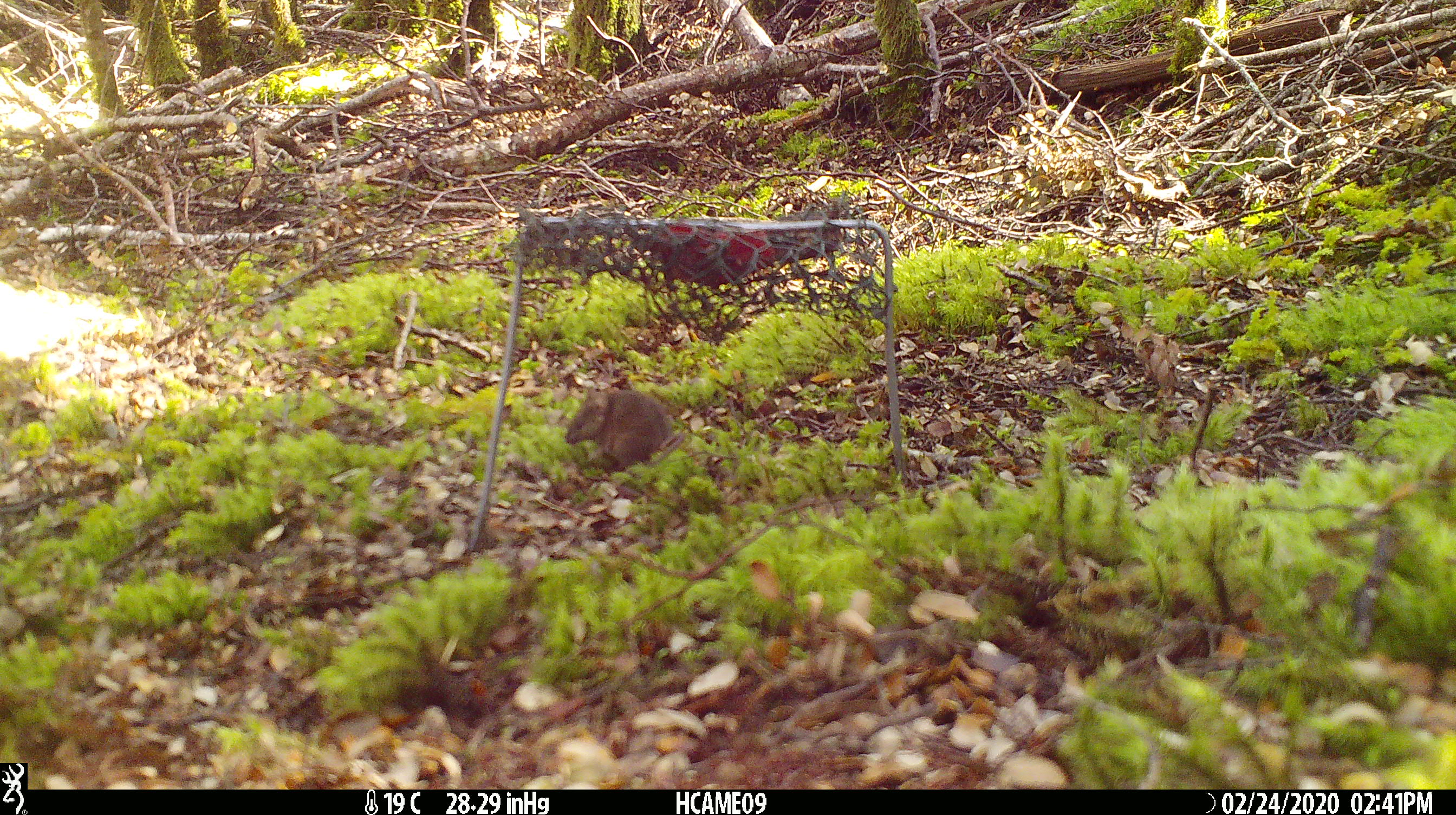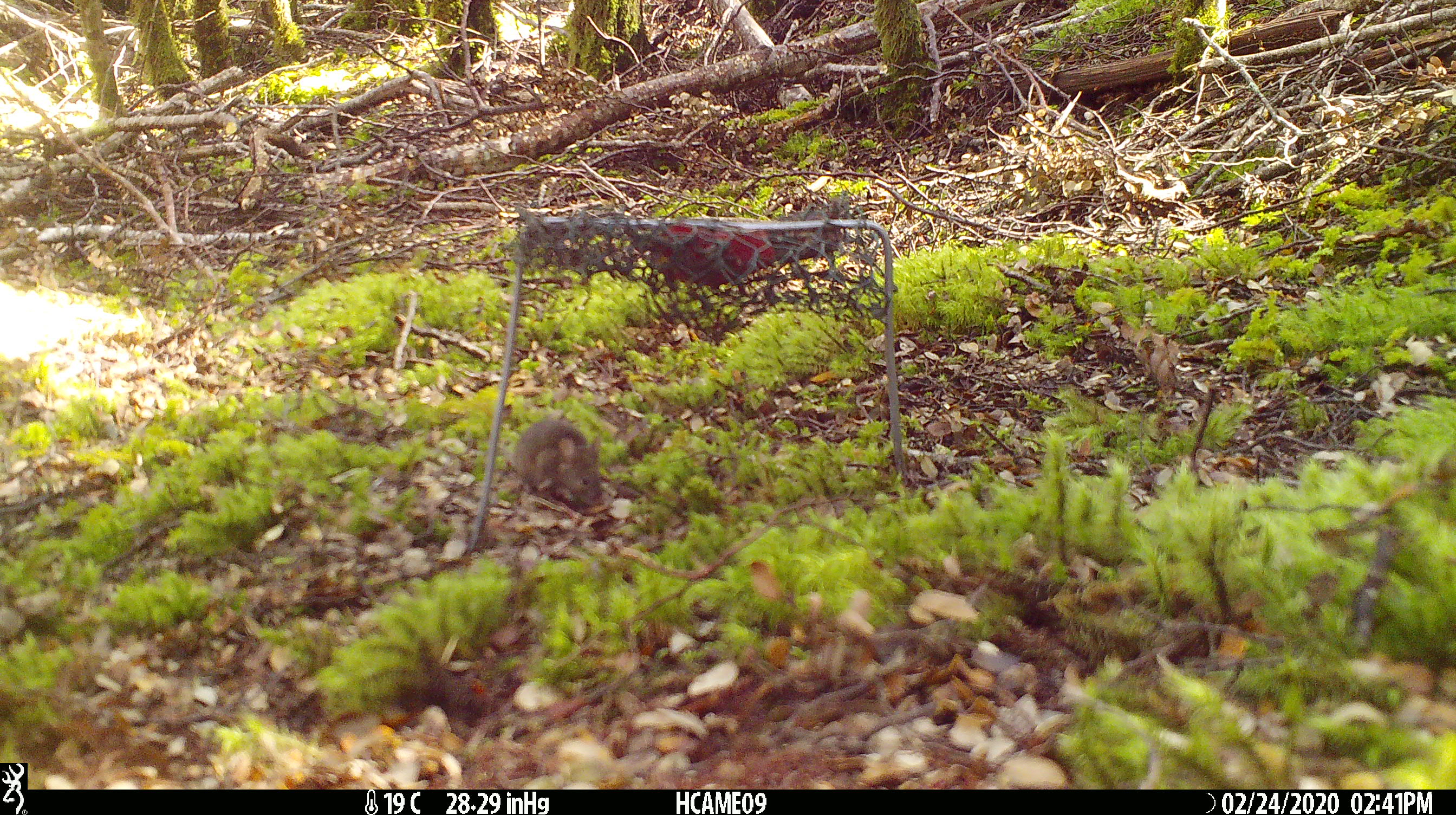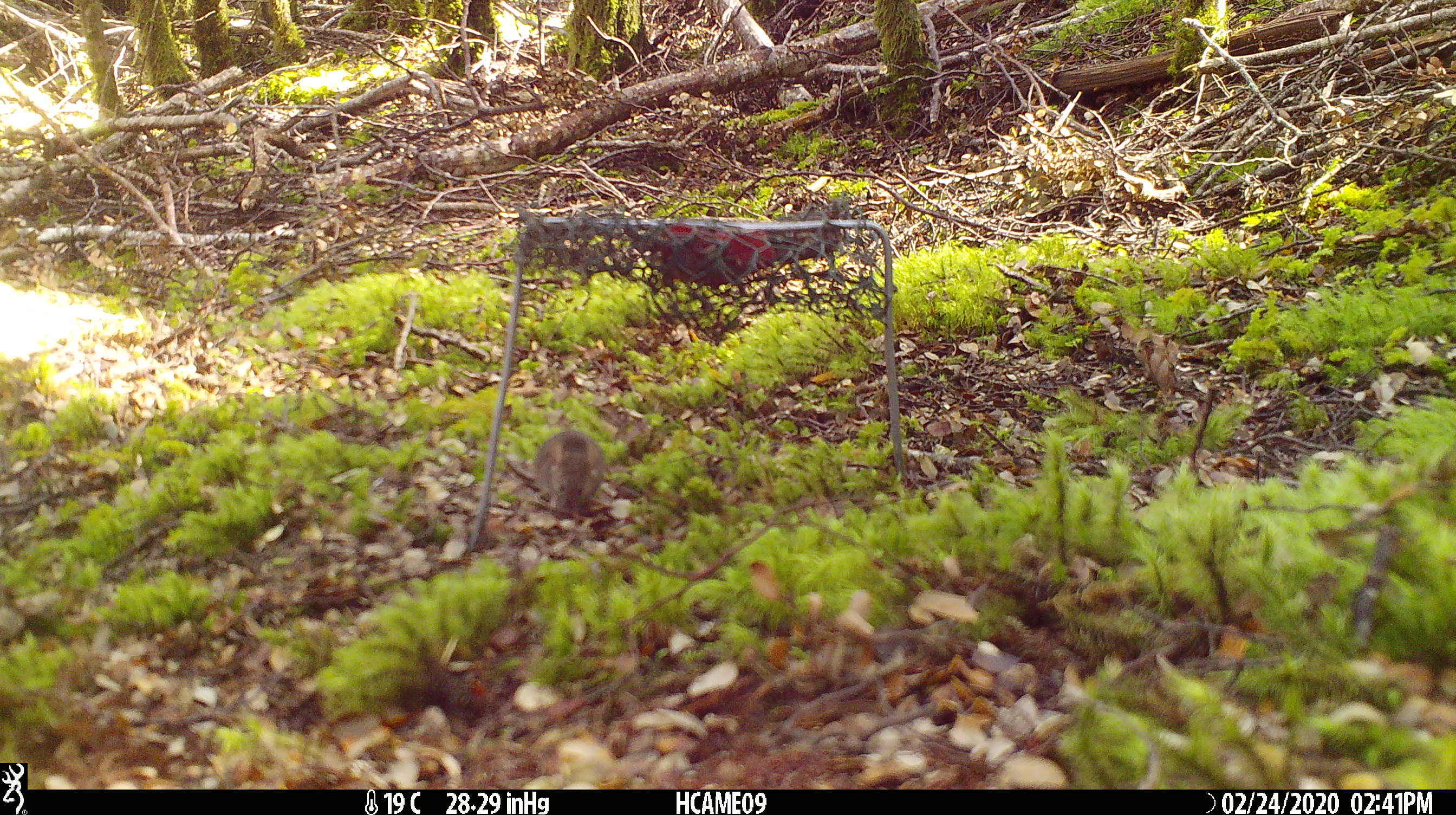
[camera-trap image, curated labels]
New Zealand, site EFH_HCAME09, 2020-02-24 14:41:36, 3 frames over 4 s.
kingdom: Animalia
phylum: Chordata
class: Mammalia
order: Rodentia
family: Muridae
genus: Mus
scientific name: Mus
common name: mouse